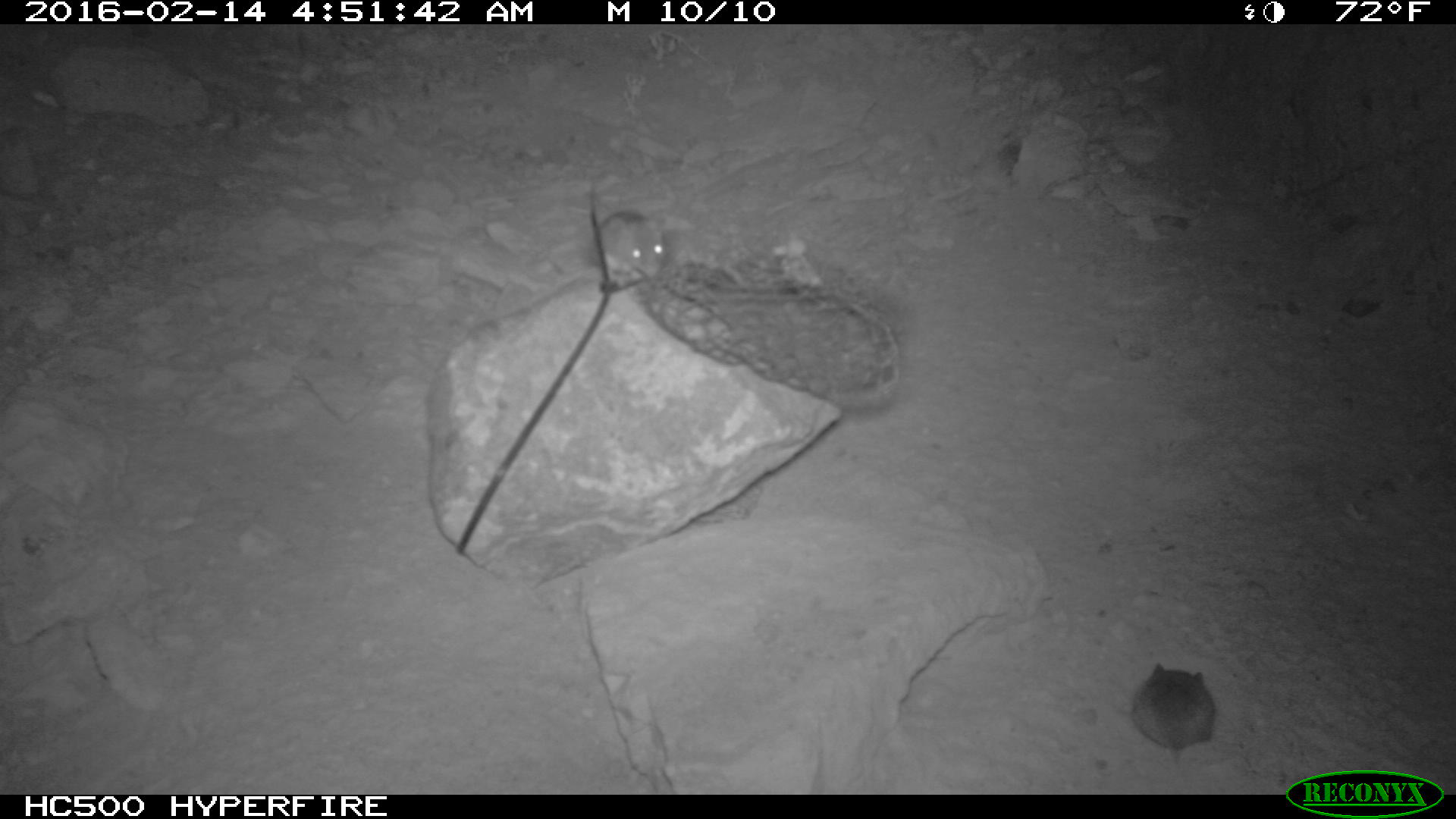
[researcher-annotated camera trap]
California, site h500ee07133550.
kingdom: Animalia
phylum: Chordata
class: Mammalia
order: Rodentia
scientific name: Rodentia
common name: rodent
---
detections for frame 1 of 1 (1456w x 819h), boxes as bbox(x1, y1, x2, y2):
rodent: bbox(1130, 661, 1214, 776); bbox(592, 204, 664, 281)